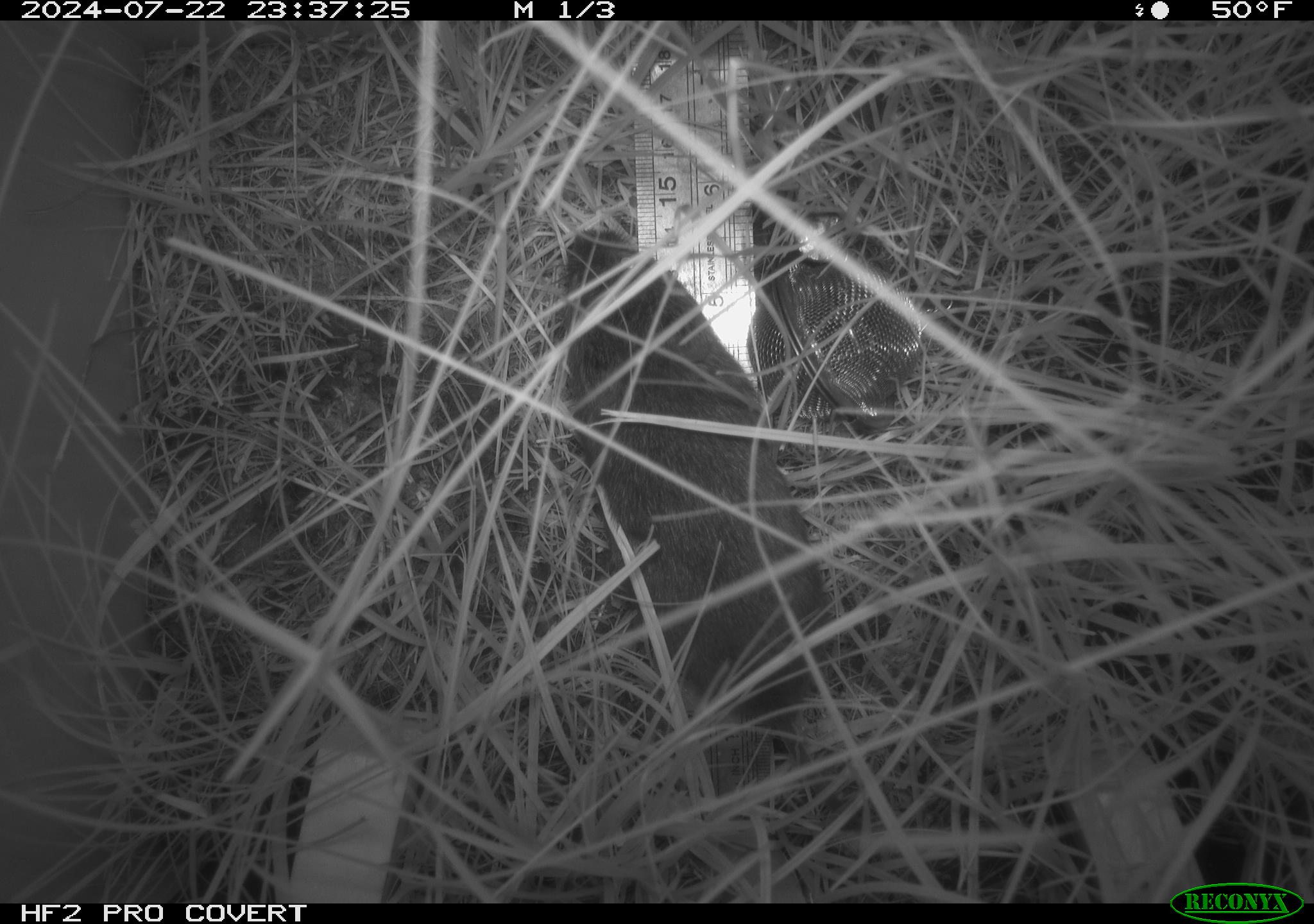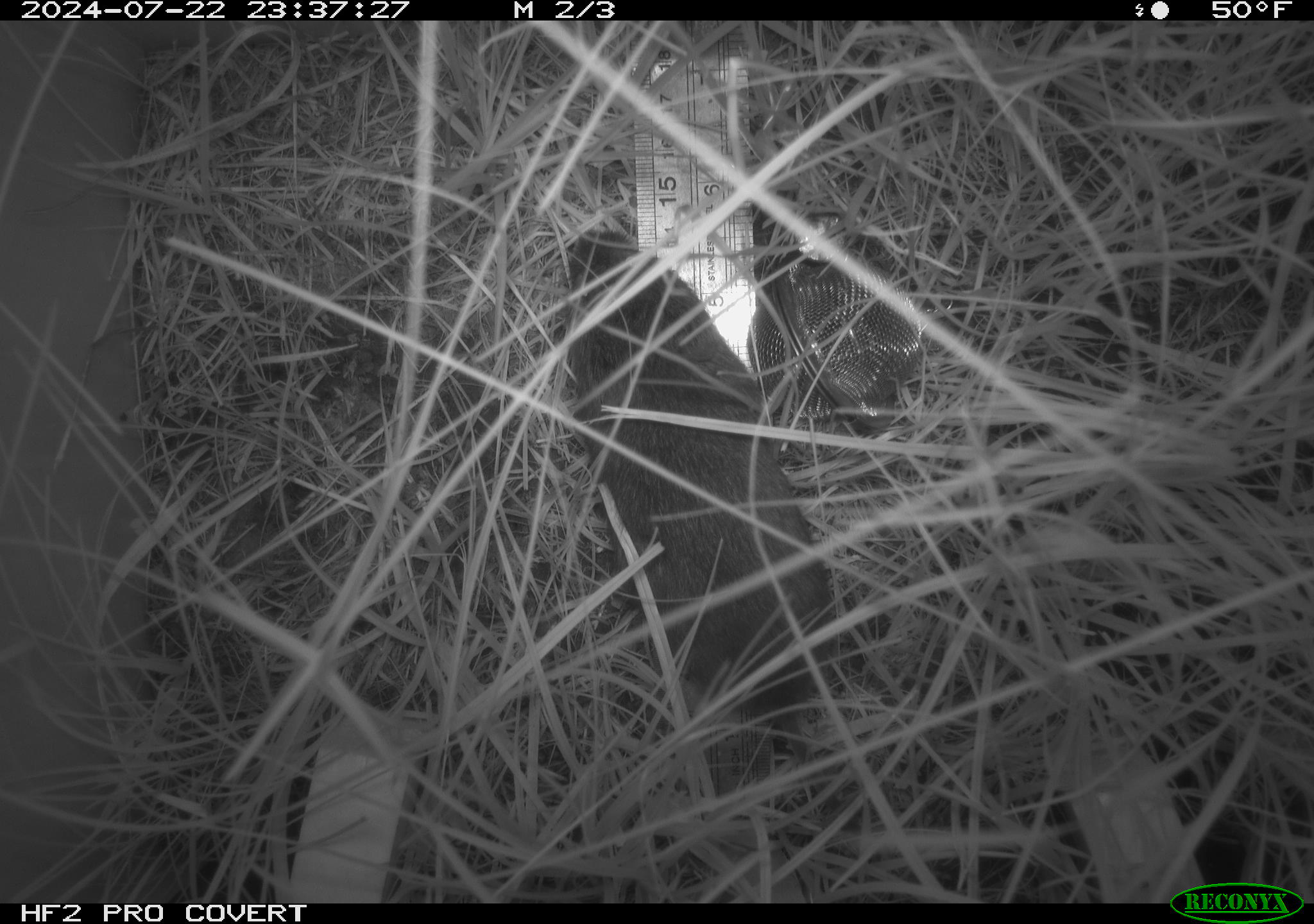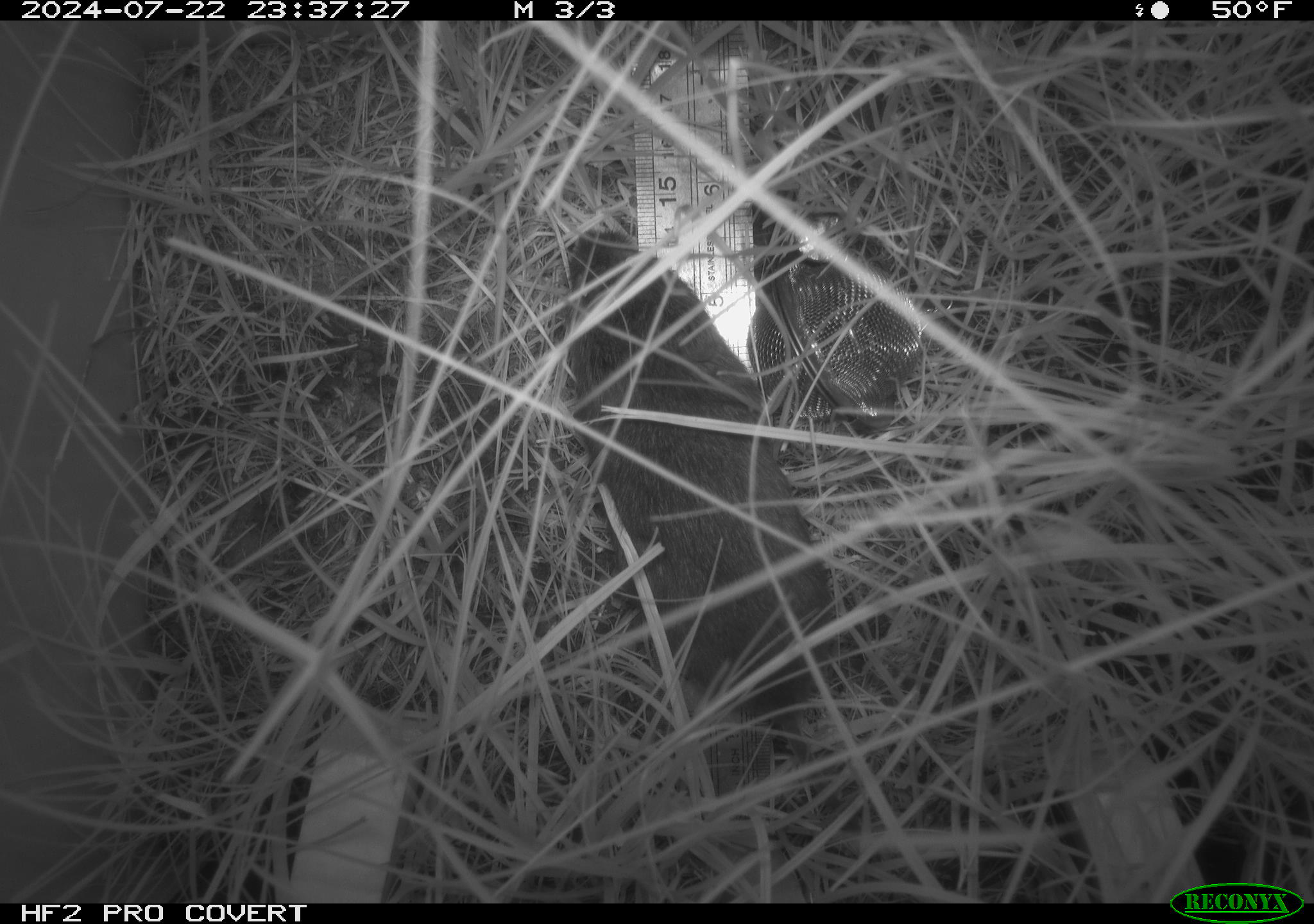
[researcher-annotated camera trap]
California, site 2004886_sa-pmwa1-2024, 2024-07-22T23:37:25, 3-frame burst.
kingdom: Animalia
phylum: Chordata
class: Mammalia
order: Rodentia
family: Cricetidae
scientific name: Arvicolinae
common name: voles, lemmings, and muskrats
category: arvicolinae subfamily